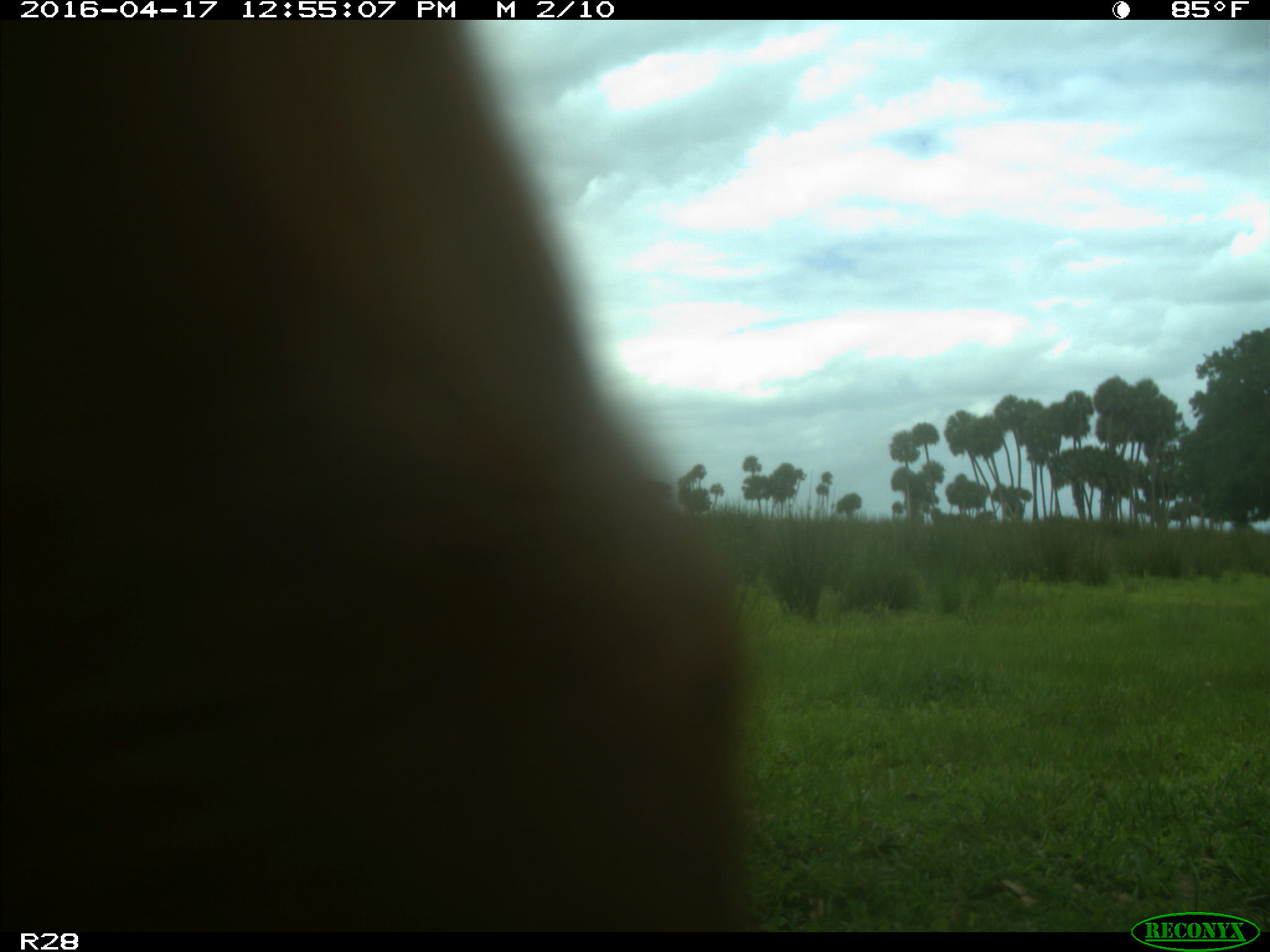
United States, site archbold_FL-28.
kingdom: Animalia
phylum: Chordata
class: Mammalia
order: Artiodactyla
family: Bovidae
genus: Bos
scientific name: Bos taurus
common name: domestic cow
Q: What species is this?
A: Bos taurus (domestic cow).